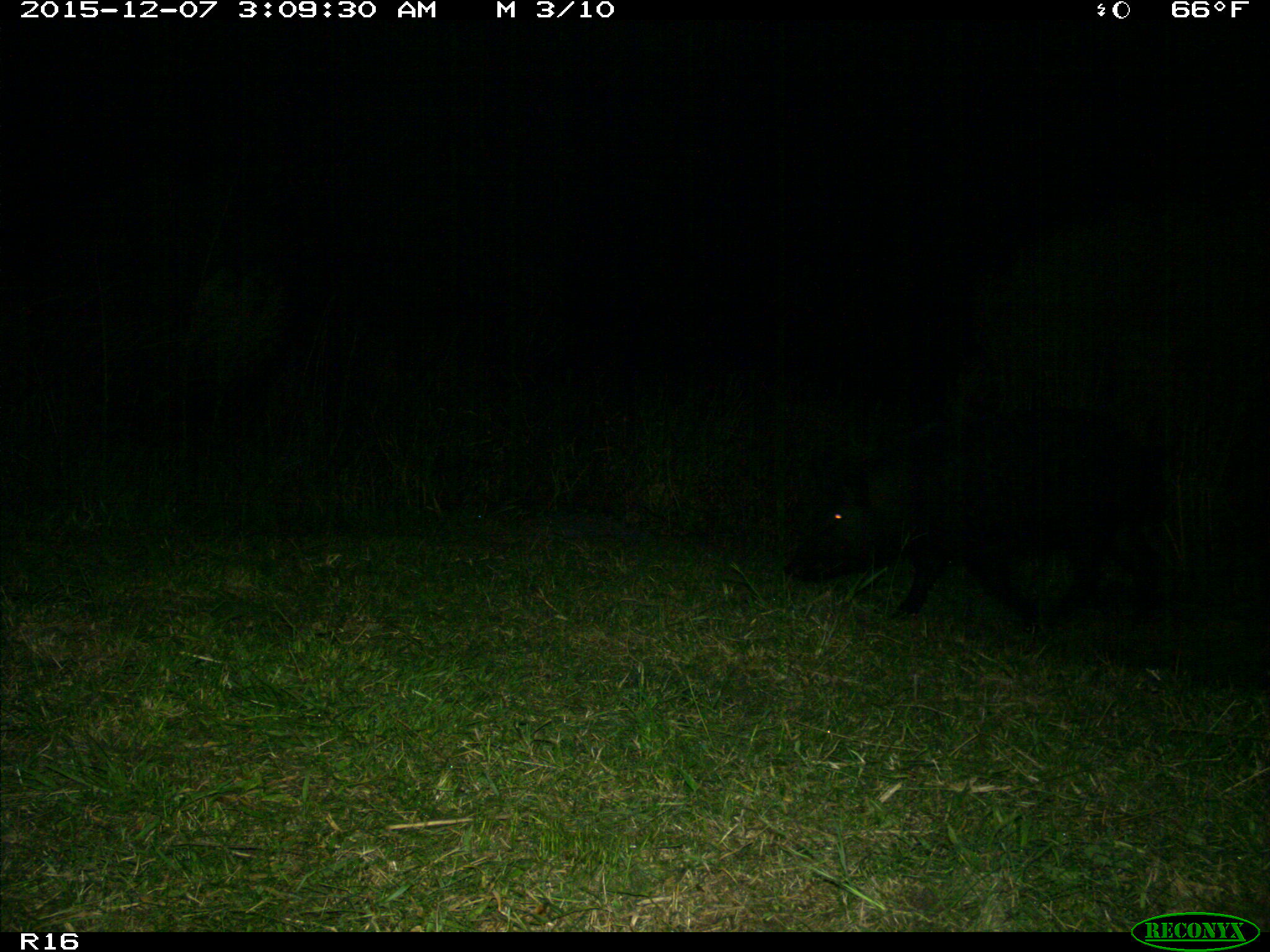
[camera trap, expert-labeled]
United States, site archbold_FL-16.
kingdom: Animalia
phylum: Chordata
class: Mammalia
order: Artiodactyla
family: Suidae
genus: Sus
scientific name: Sus scrofa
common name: wild boar